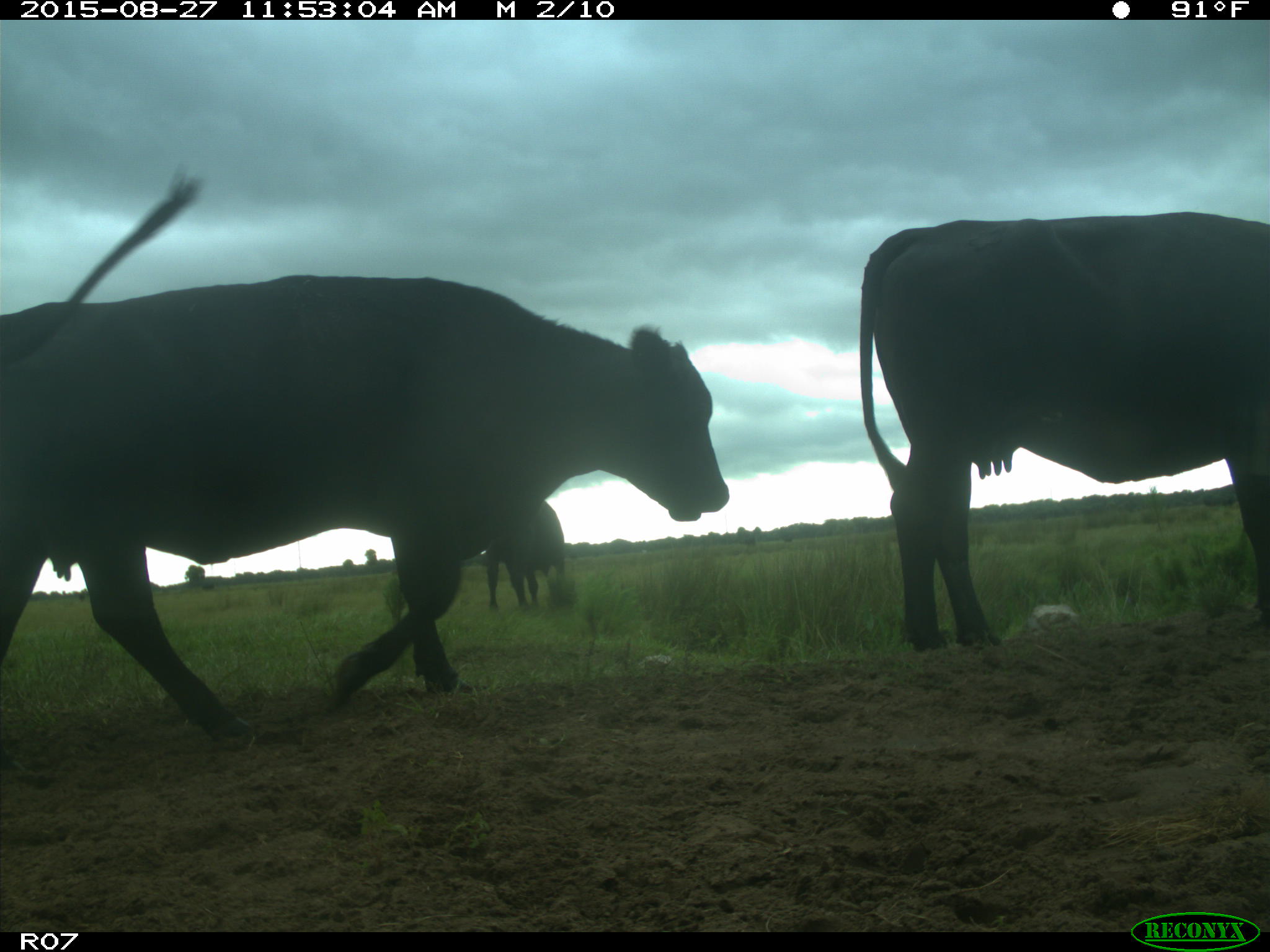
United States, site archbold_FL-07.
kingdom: Animalia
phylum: Chordata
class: Mammalia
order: Artiodactyla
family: Bovidae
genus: Bos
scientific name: Bos taurus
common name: domestic cow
Bos taurus (domestic cow).